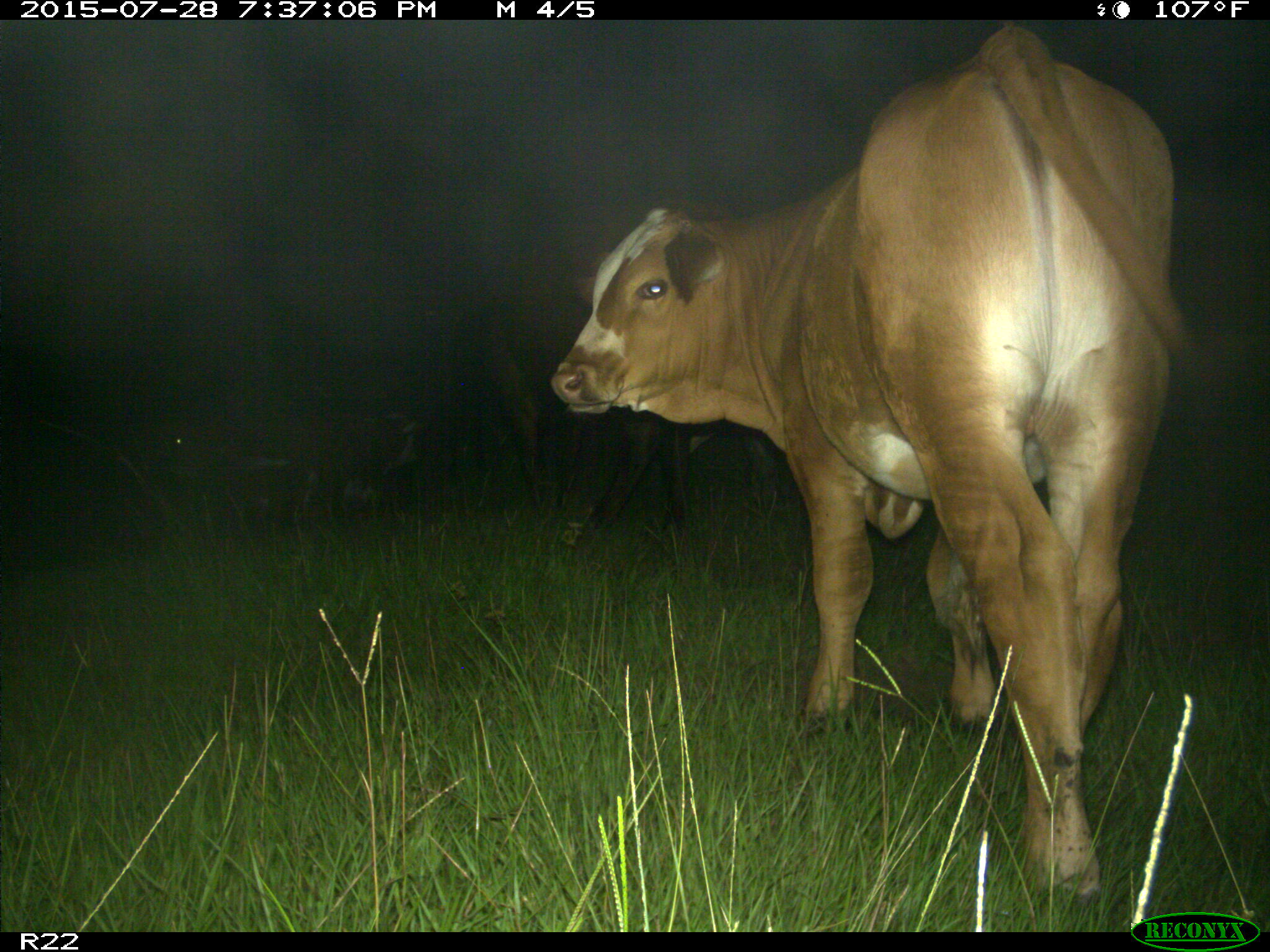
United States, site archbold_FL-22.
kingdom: Animalia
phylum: Chordata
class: Mammalia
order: Artiodactyla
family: Bovidae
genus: Bos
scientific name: Bos taurus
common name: domestic cow